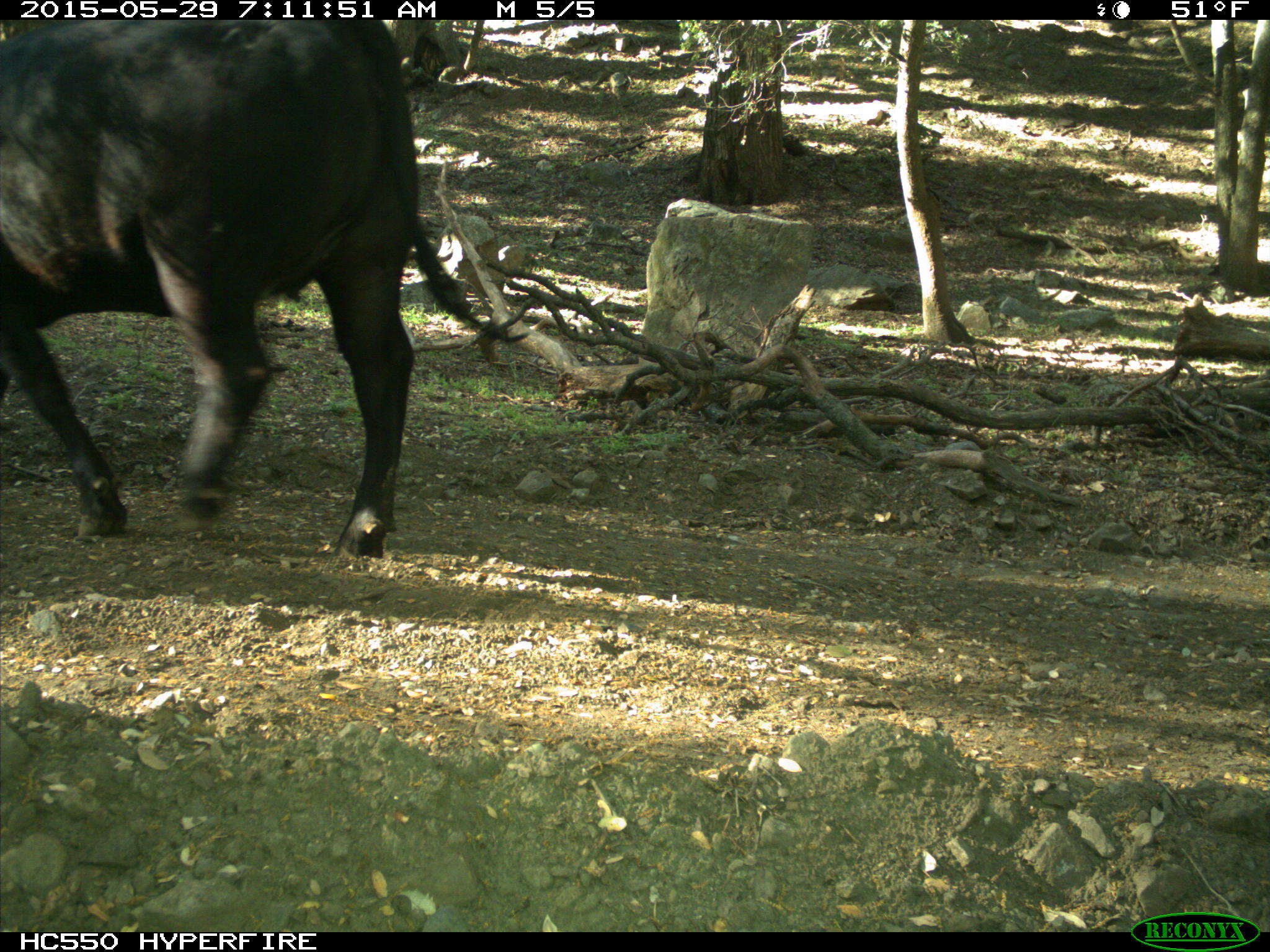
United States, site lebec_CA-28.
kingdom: Animalia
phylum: Chordata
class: Mammalia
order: Artiodactyla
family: Bovidae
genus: Bos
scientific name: Bos taurus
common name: domestic cow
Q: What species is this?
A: Bos taurus (domestic cow).